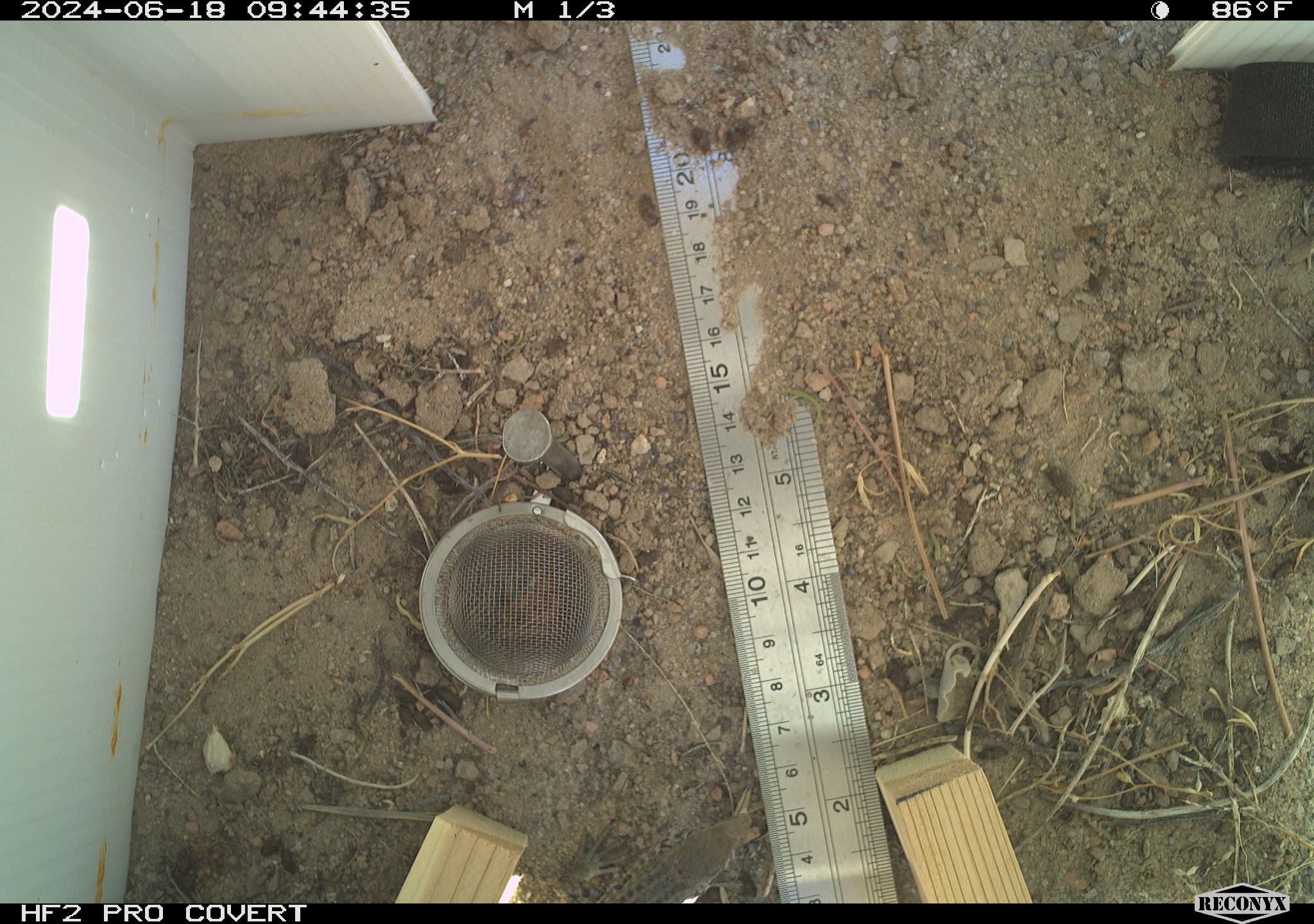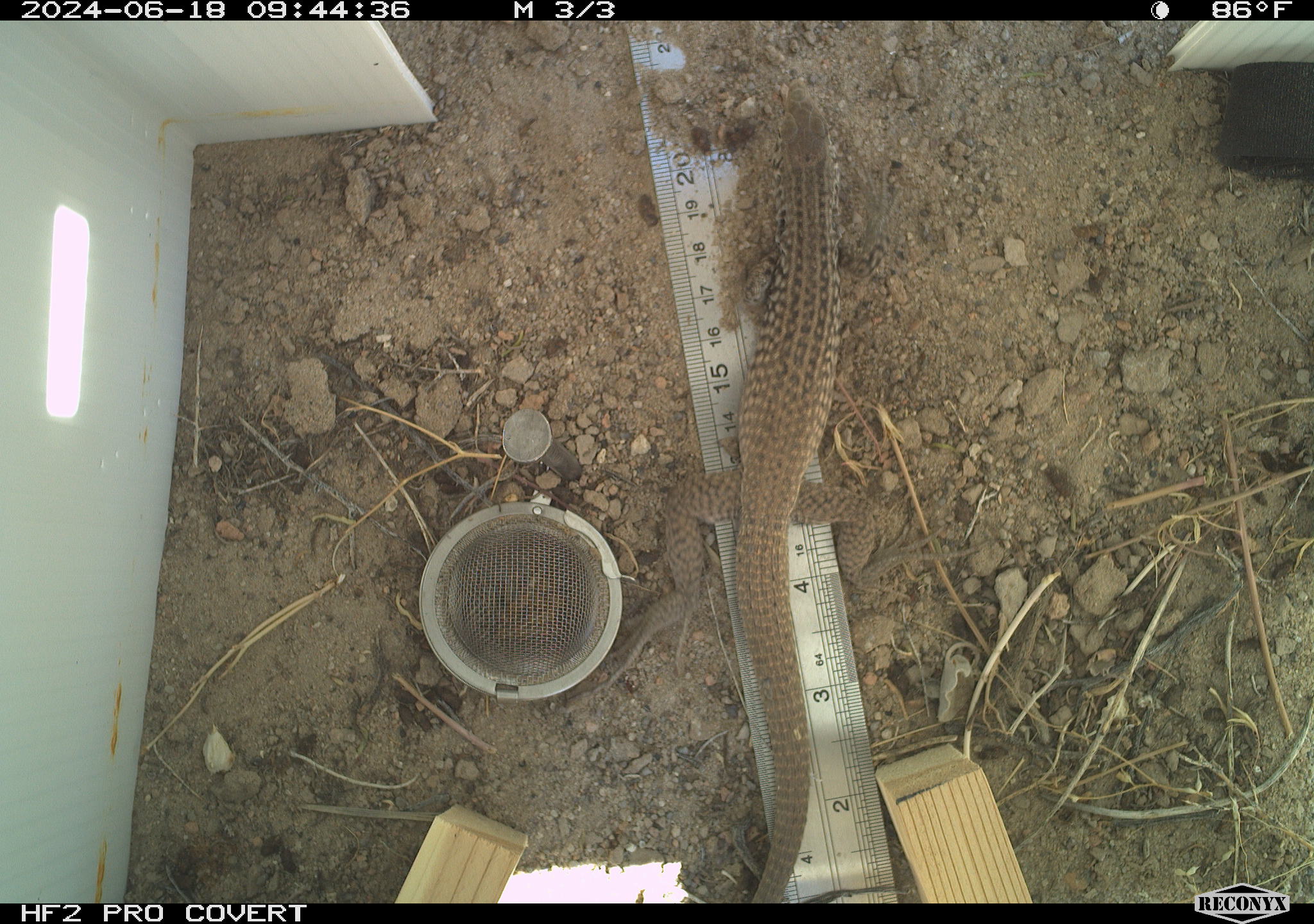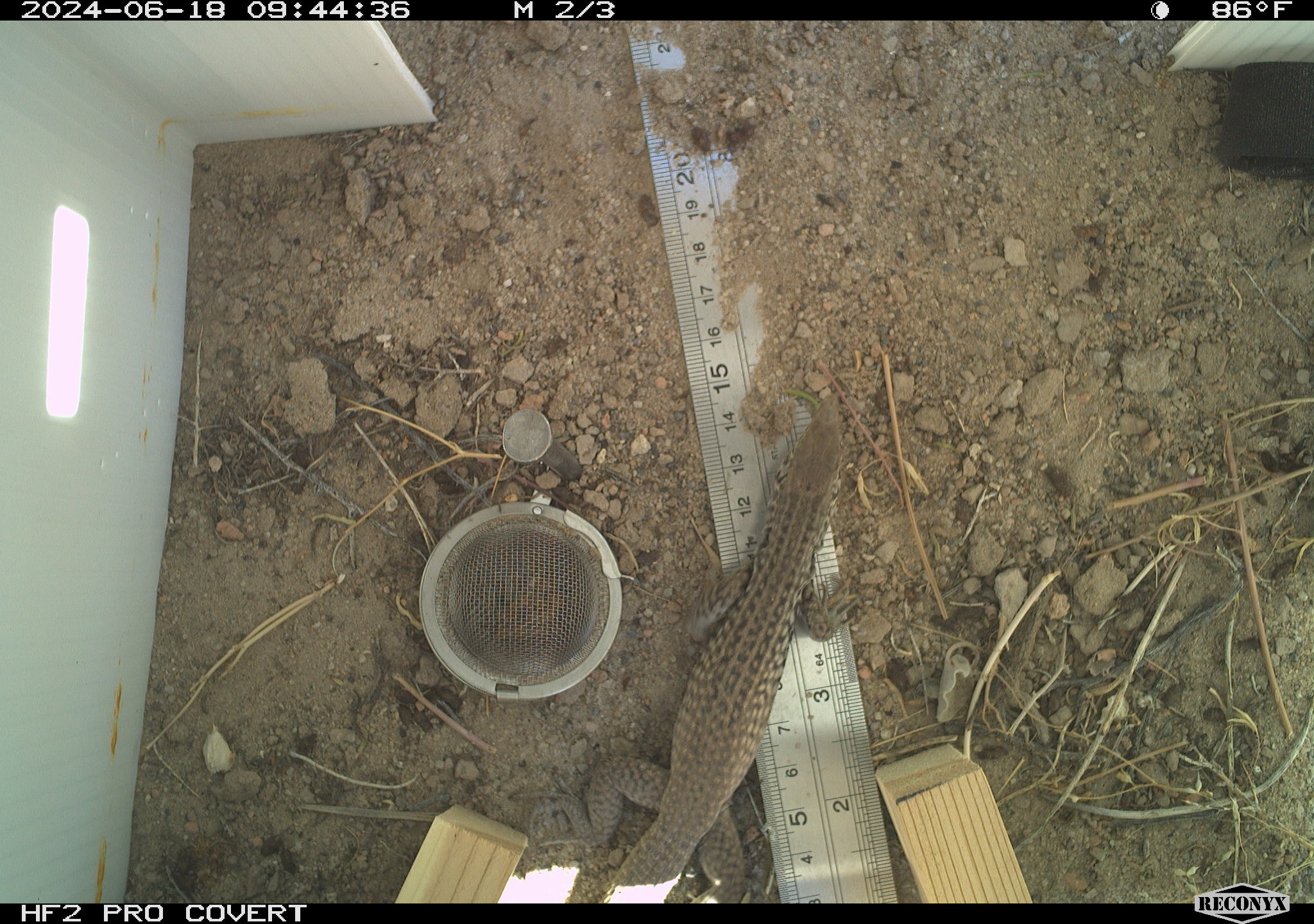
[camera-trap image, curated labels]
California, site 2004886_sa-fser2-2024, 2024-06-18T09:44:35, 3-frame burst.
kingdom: Animalia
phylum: Chordata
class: Reptilia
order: Squamata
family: Colubridae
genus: Masticophis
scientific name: Masticophis flagellum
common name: coachwhip